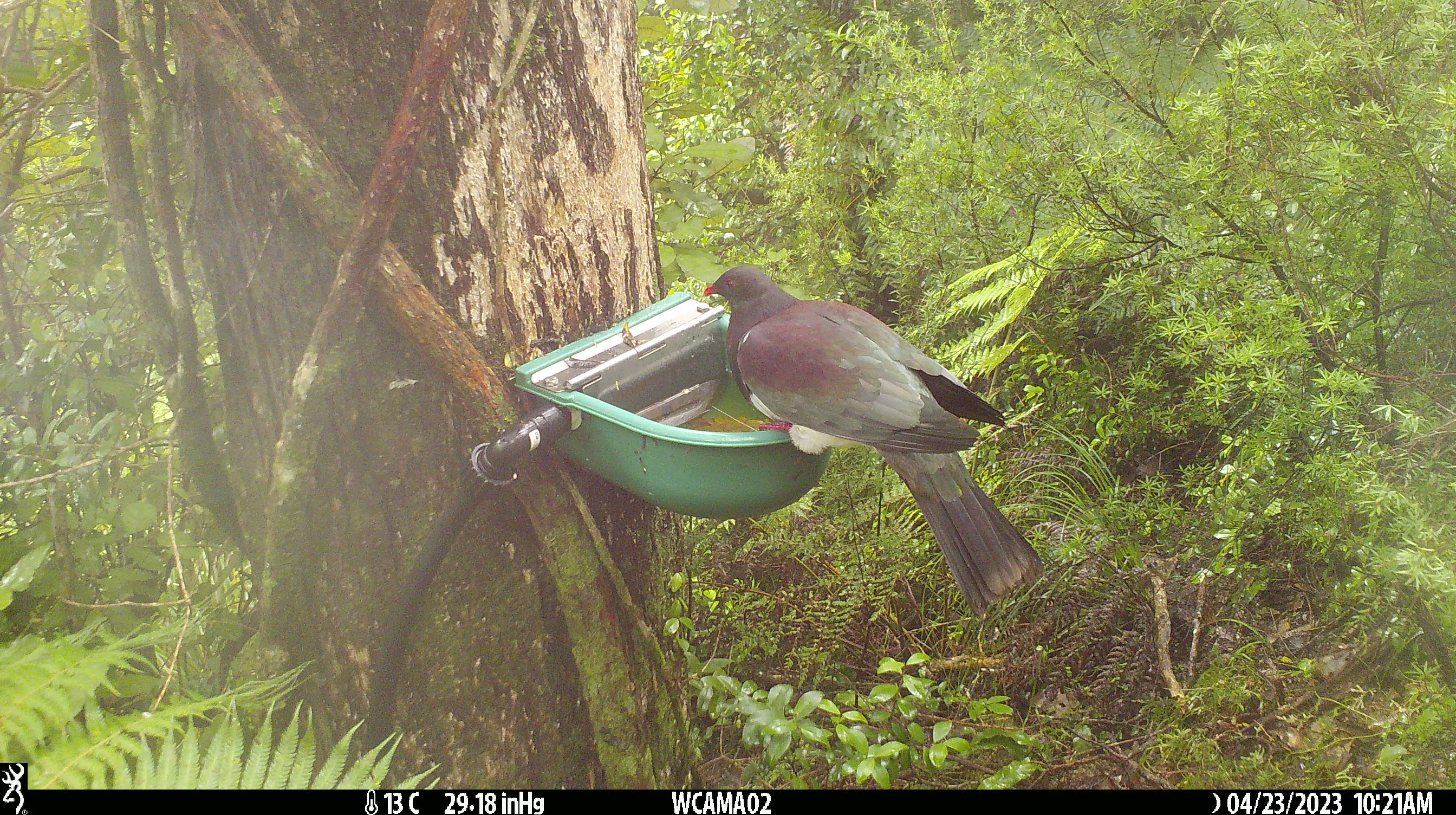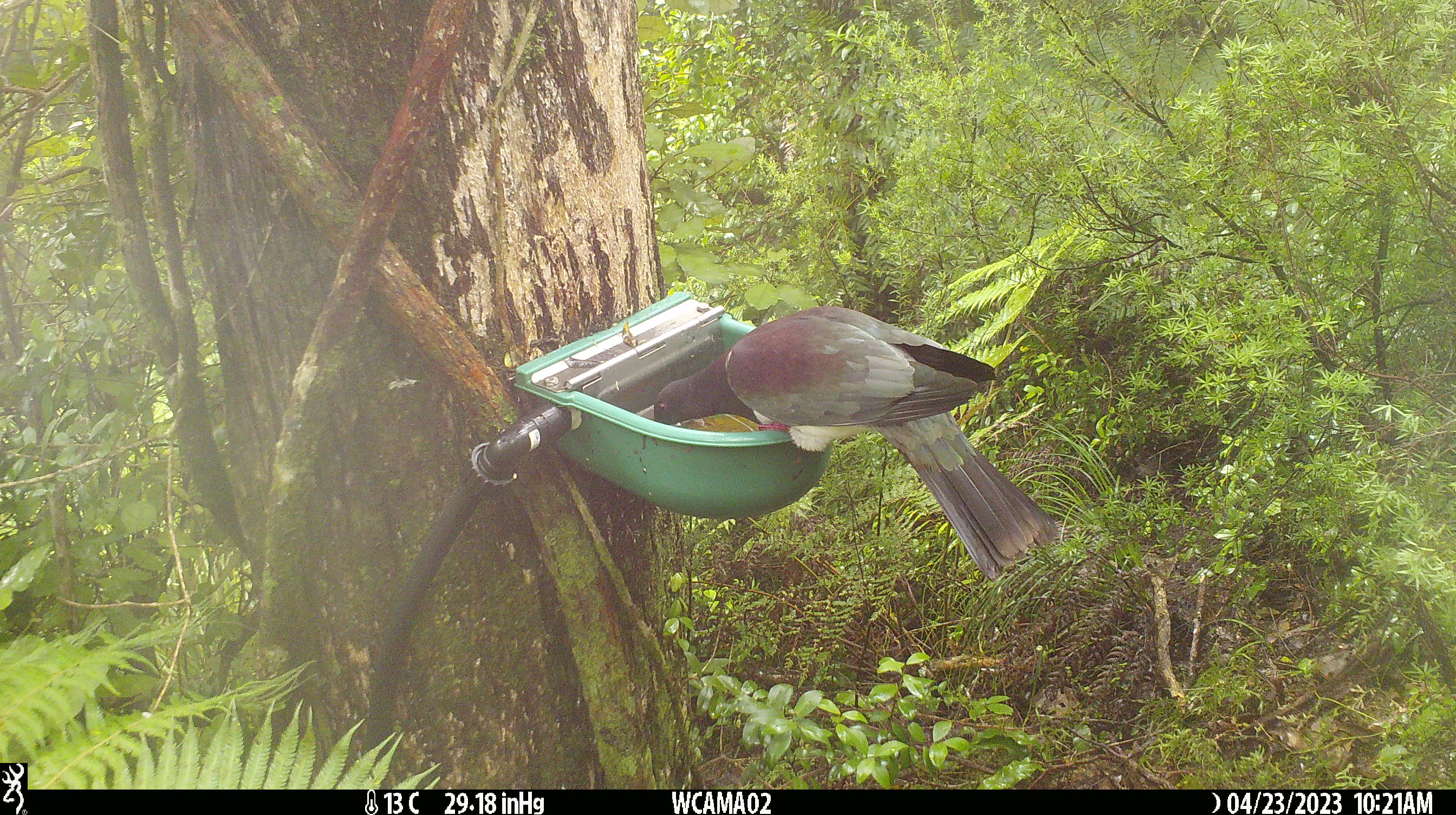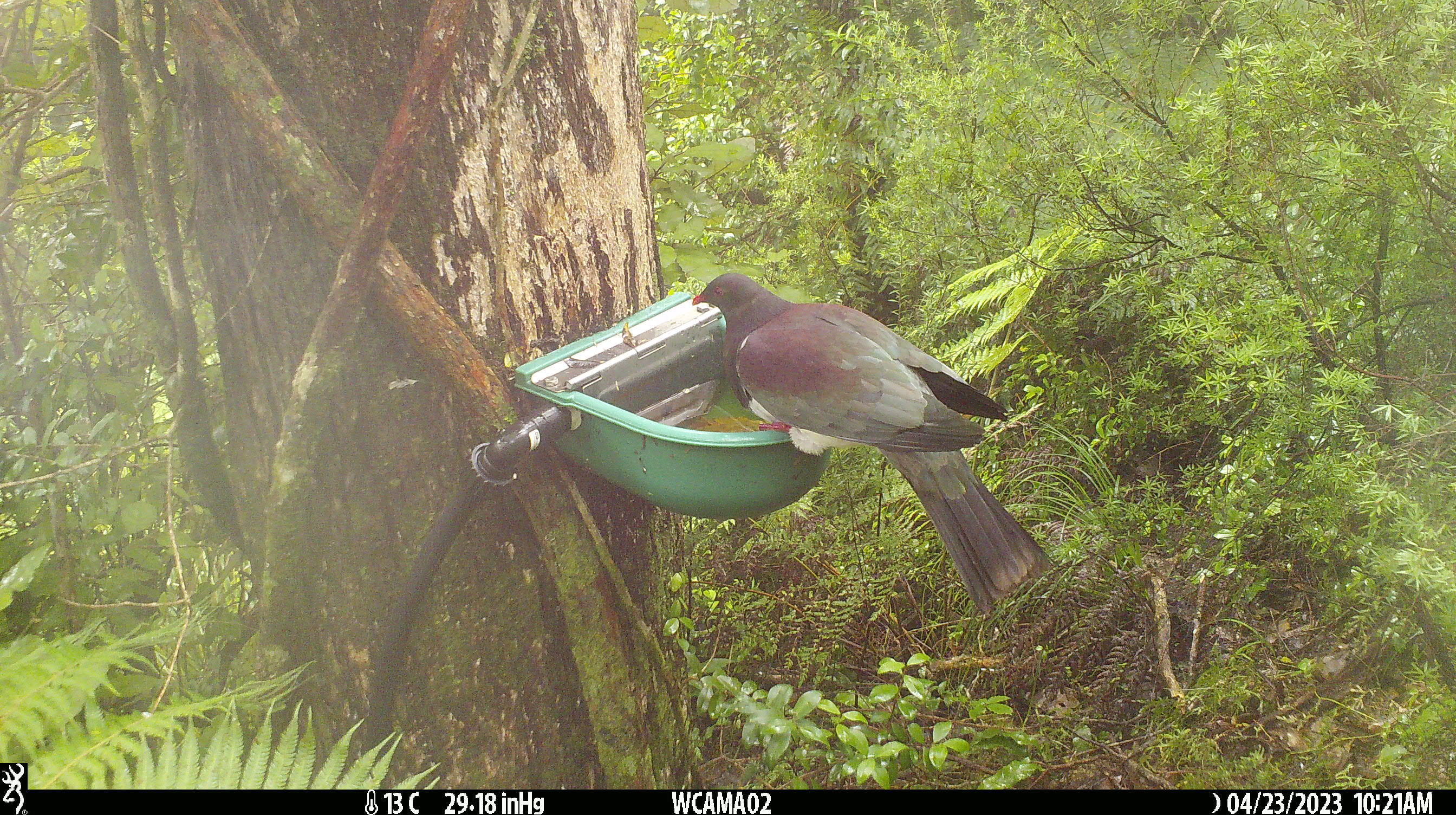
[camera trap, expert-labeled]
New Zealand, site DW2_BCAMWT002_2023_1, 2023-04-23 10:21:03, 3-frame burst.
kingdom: Animalia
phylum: Chordata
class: Aves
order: Columbiformes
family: Columbidae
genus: Hemiphaga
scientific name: Hemiphaga novaeseelandiae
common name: new zealand pigeon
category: kereru